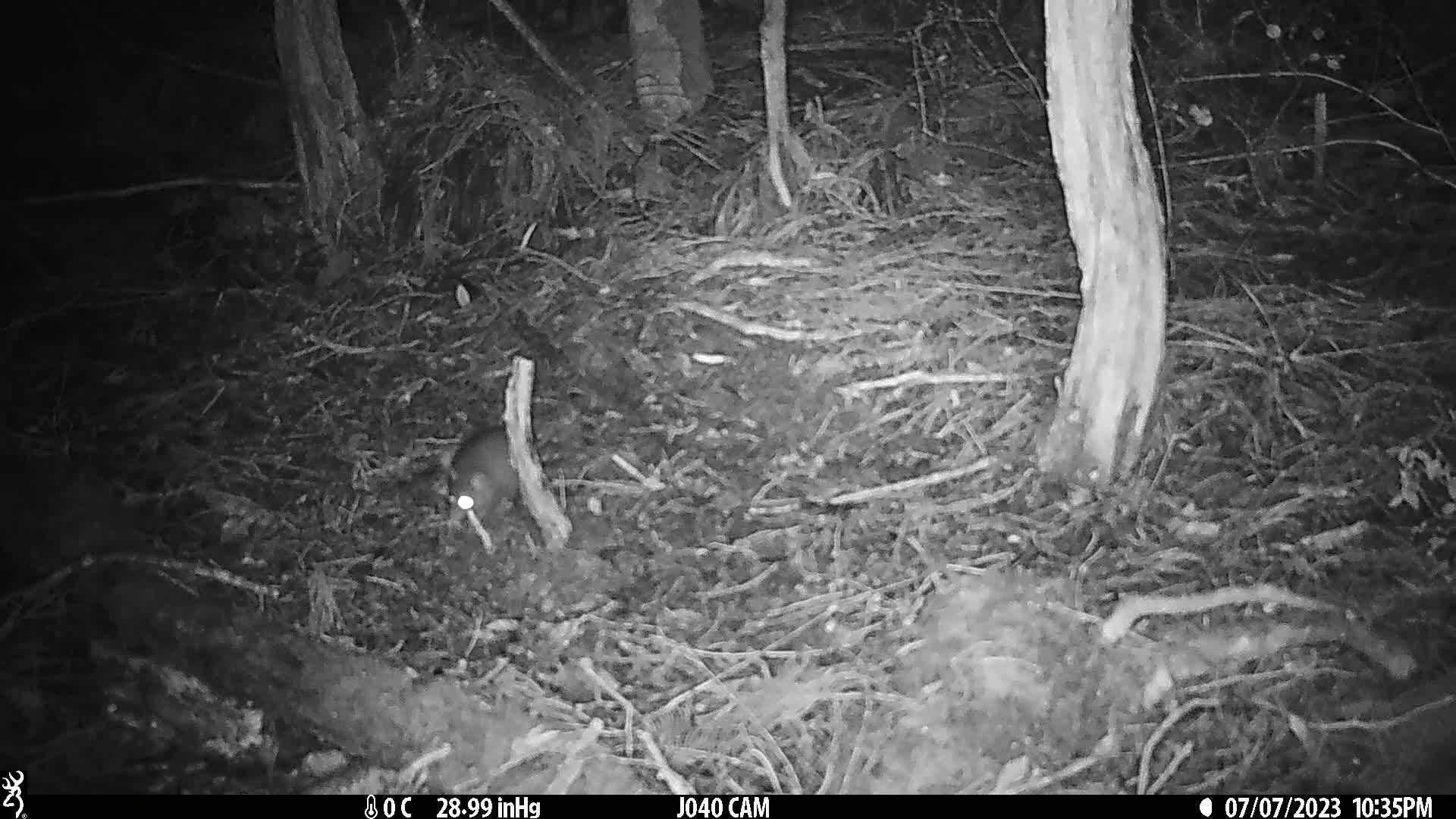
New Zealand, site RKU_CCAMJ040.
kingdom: Animalia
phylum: Chordata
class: Mammalia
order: Rodentia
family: Muridae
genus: Rattus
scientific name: Rattus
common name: rat